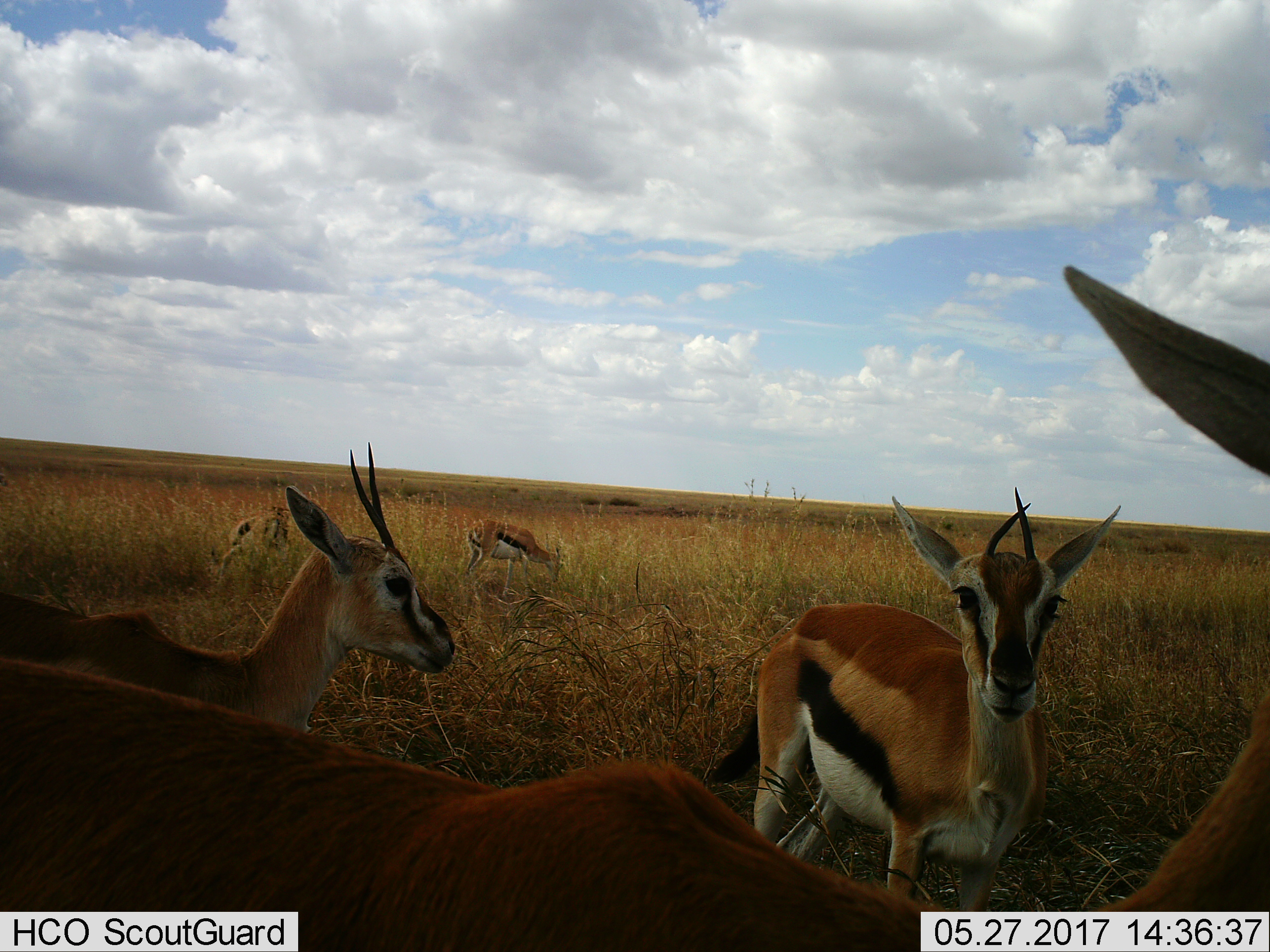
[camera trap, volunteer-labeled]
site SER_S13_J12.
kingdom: Animalia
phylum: Chordata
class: Mammalia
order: Artiodactyla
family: Bovidae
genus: Eudorcas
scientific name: Eudorcas thomsonii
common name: thomson's gazelle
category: gazellethomsons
Gazellethomsons (thomson's gazelle) (Eudorcas thomsonii), count 5. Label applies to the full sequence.